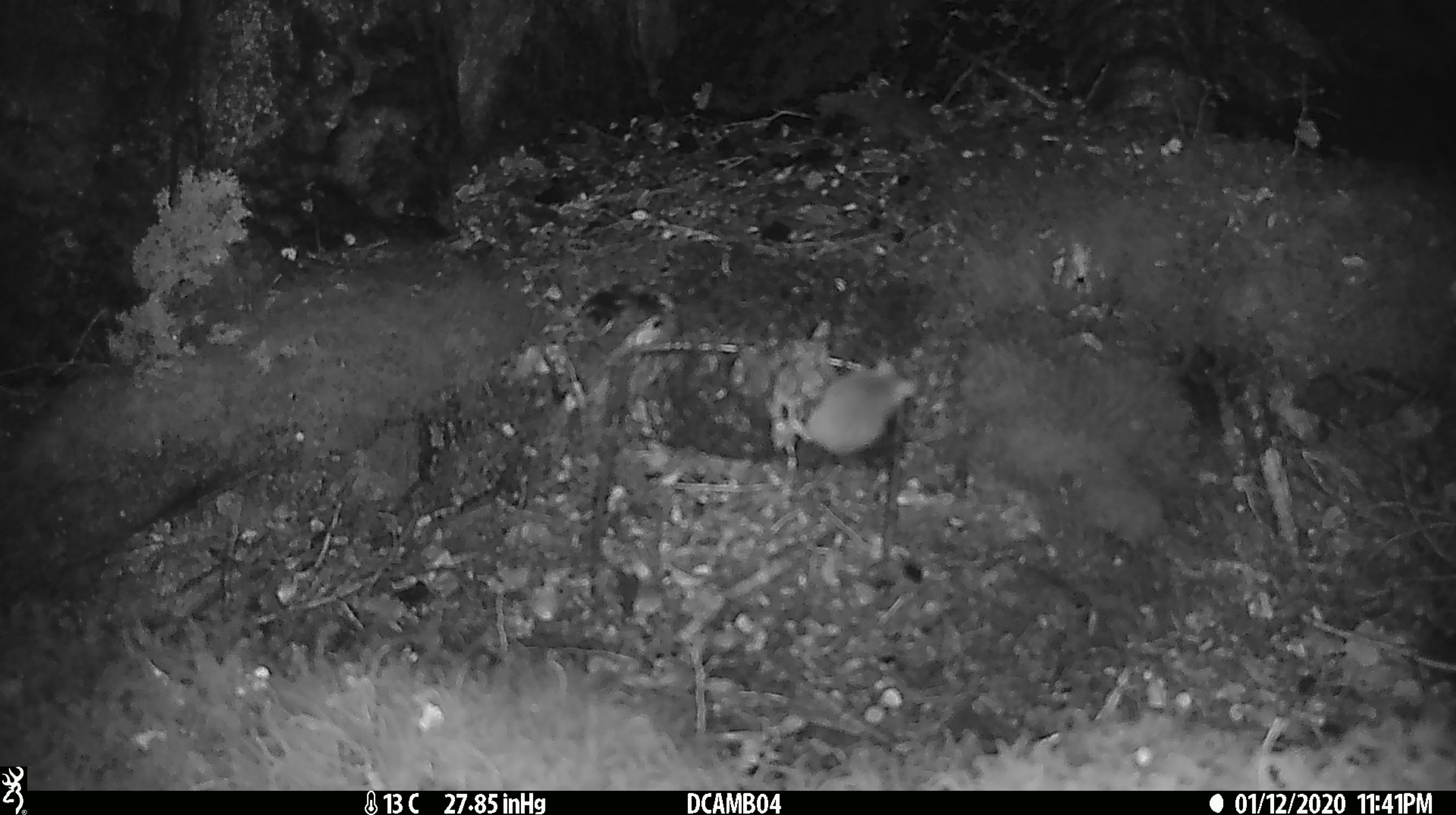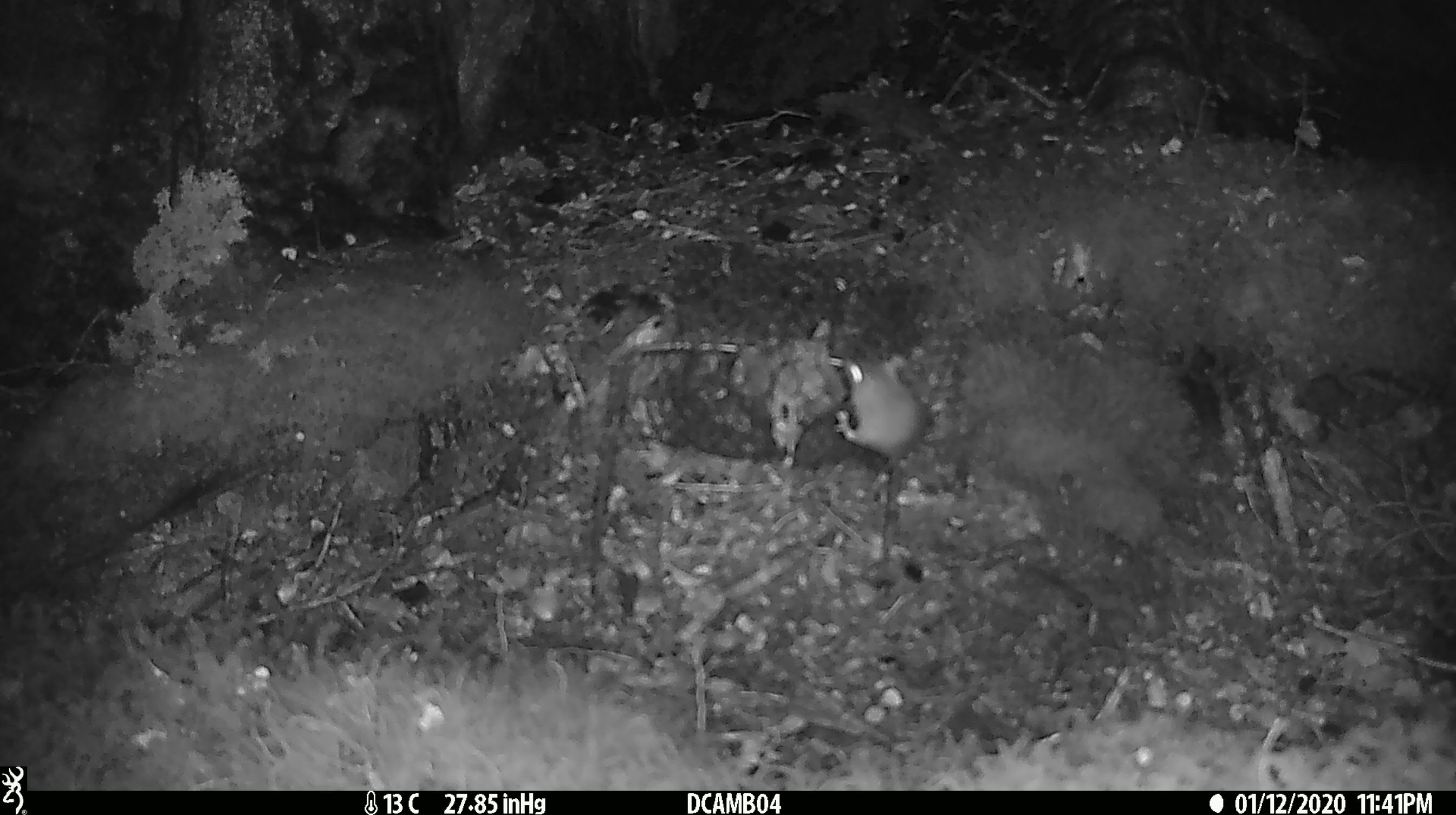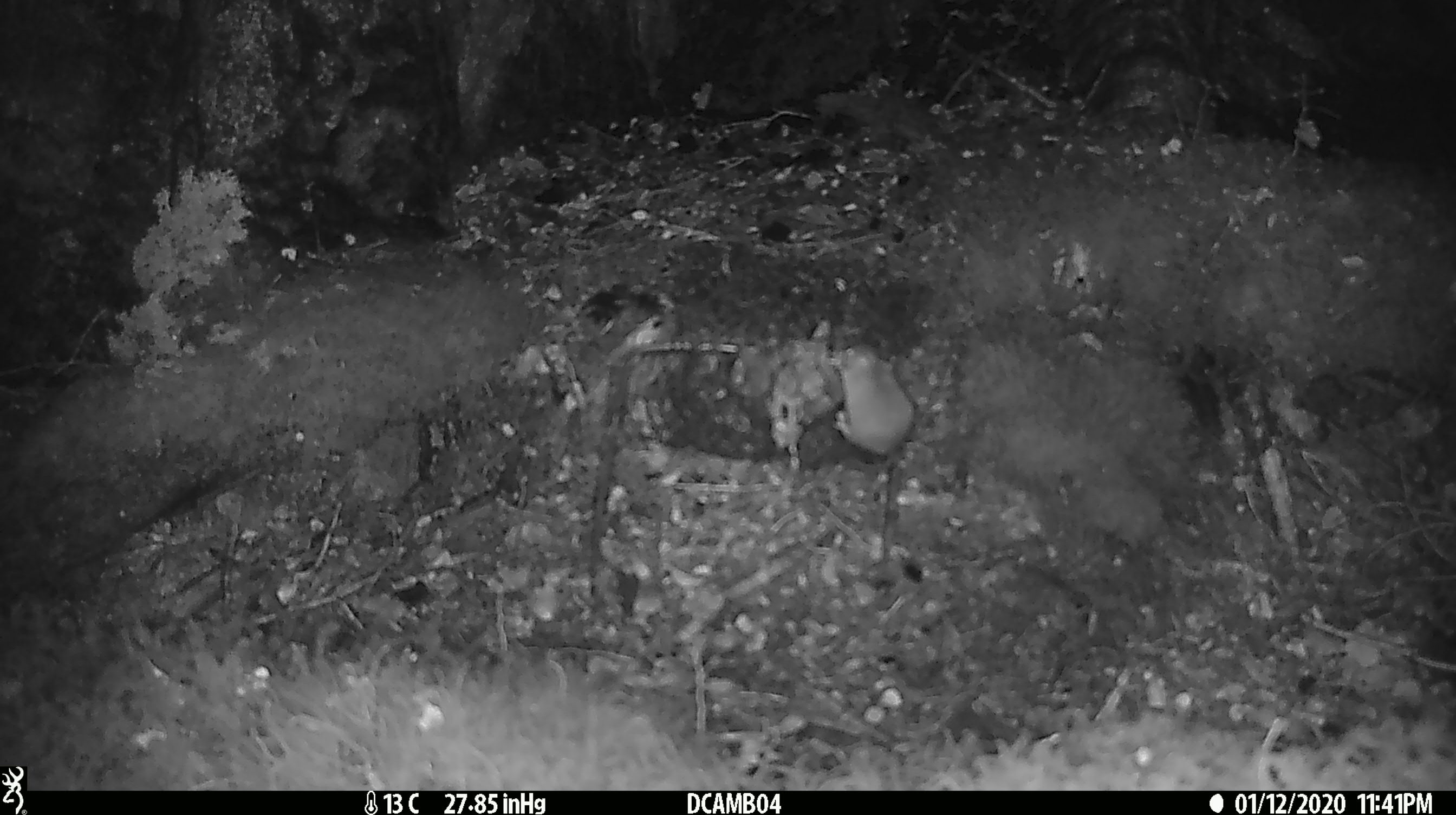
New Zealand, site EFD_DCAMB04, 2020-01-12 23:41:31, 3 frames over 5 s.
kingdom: Animalia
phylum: Chordata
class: Mammalia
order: Rodentia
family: Muridae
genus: Mus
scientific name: Mus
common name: mouse